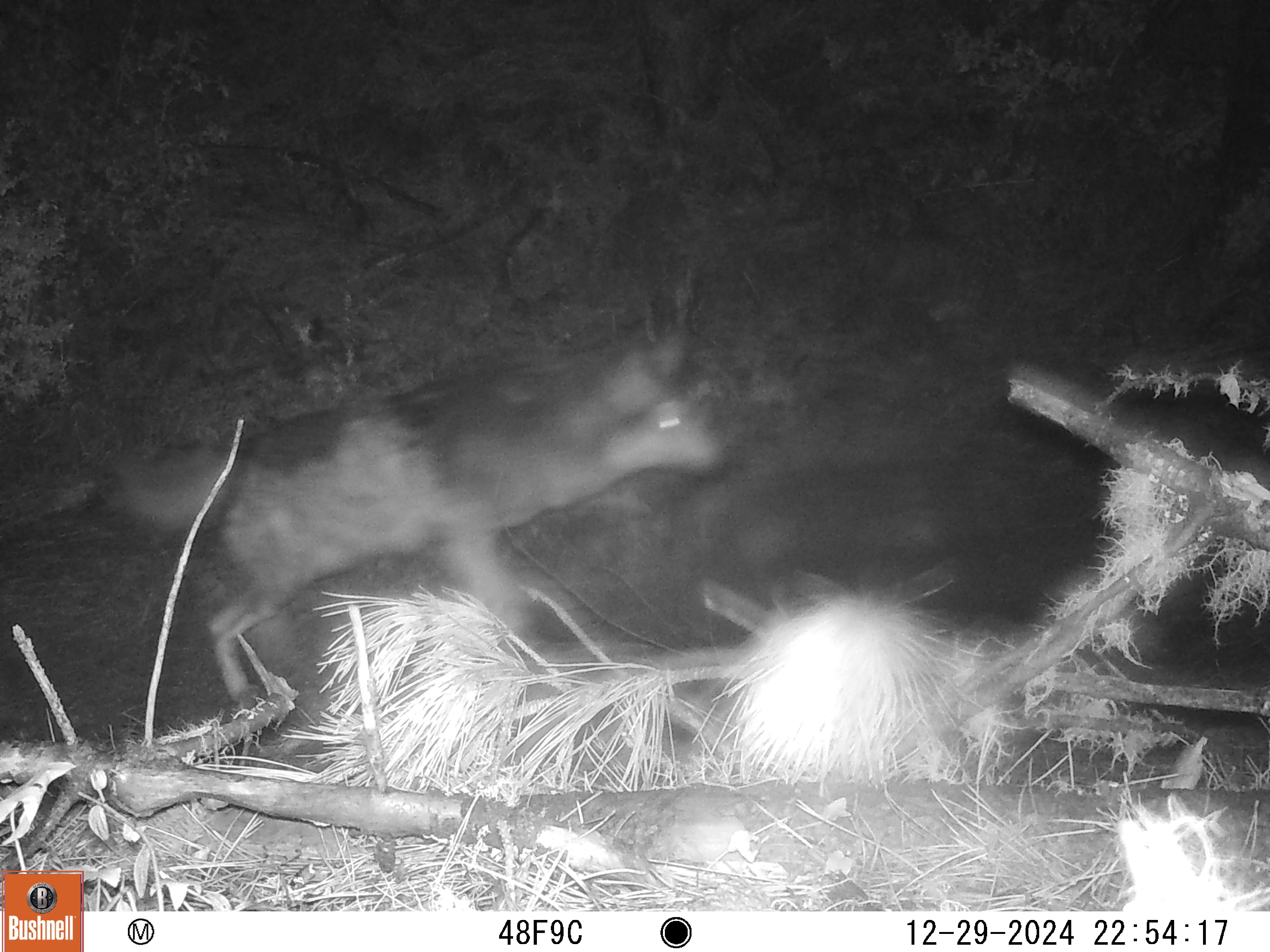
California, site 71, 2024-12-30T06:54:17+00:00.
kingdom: Animalia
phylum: Chordata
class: Mammalia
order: Carnivora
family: Canidae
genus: Canis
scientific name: Canis latrans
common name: coyote